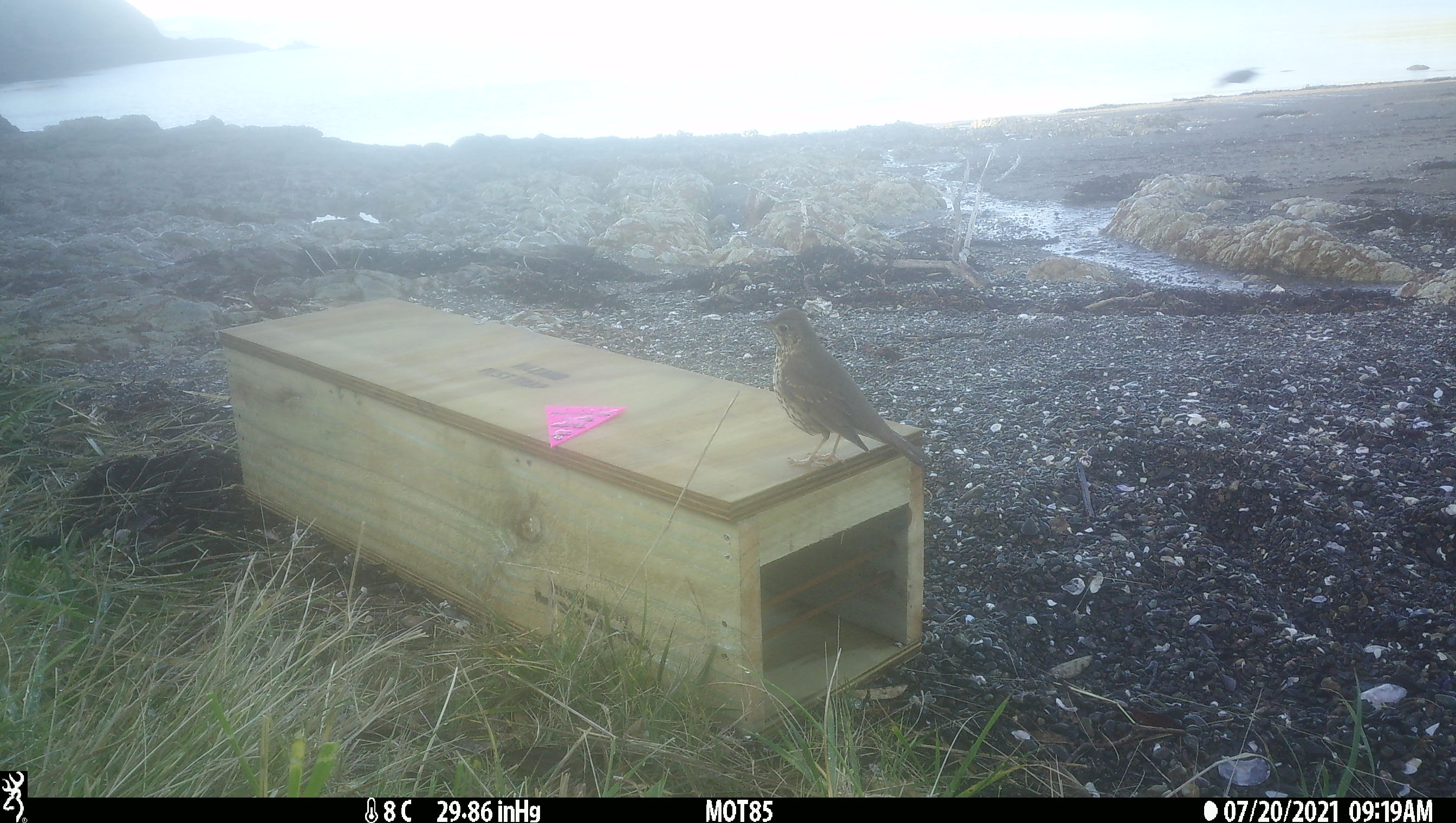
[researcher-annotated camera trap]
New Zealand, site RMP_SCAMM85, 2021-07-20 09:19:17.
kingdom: Animalia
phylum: Chordata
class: Aves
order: Passeriformes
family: Turdidae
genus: Turdus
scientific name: Turdus philomelos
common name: song thrush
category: thrush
Thrush (song thrush) (Turdus philomelos).